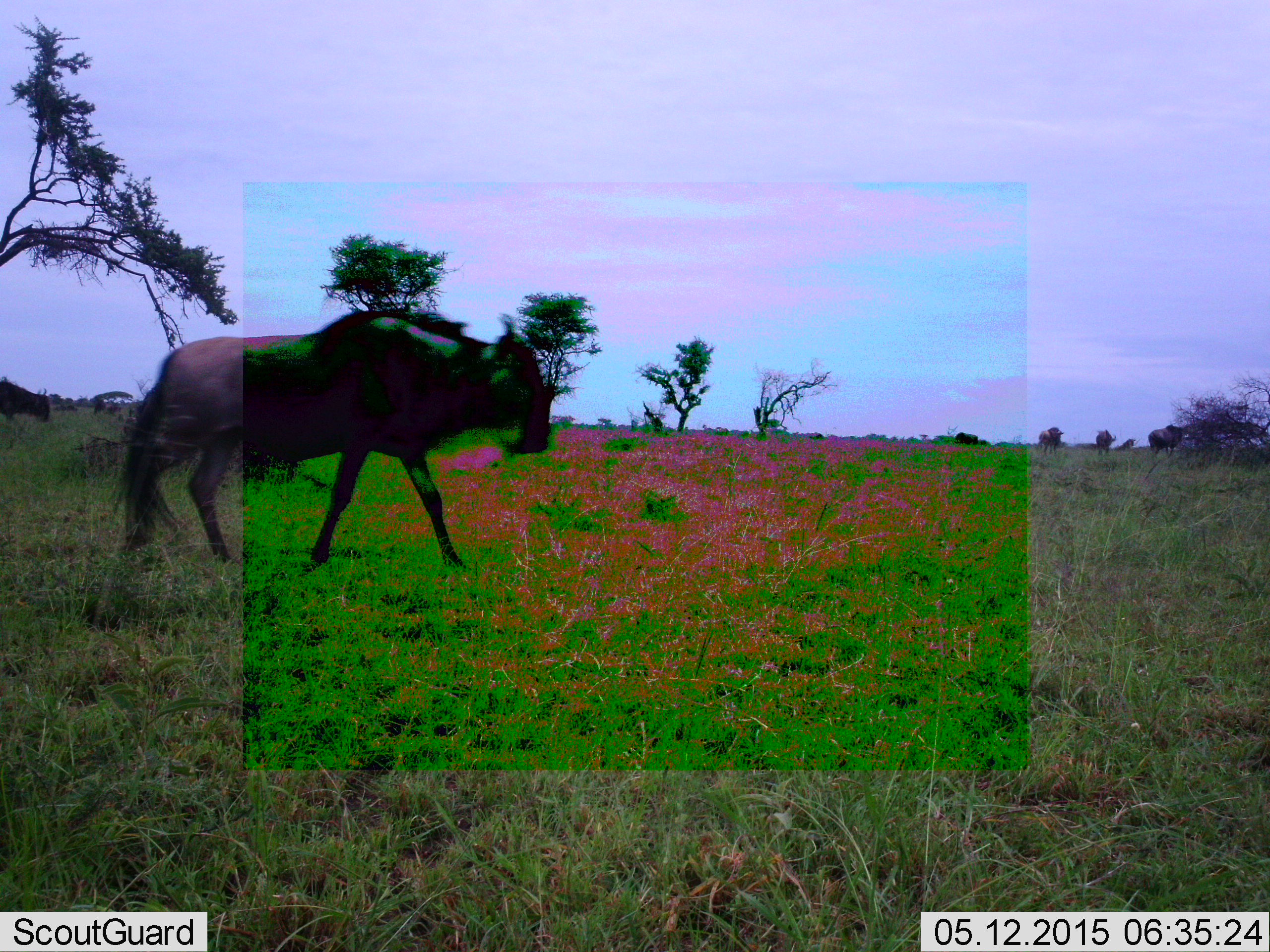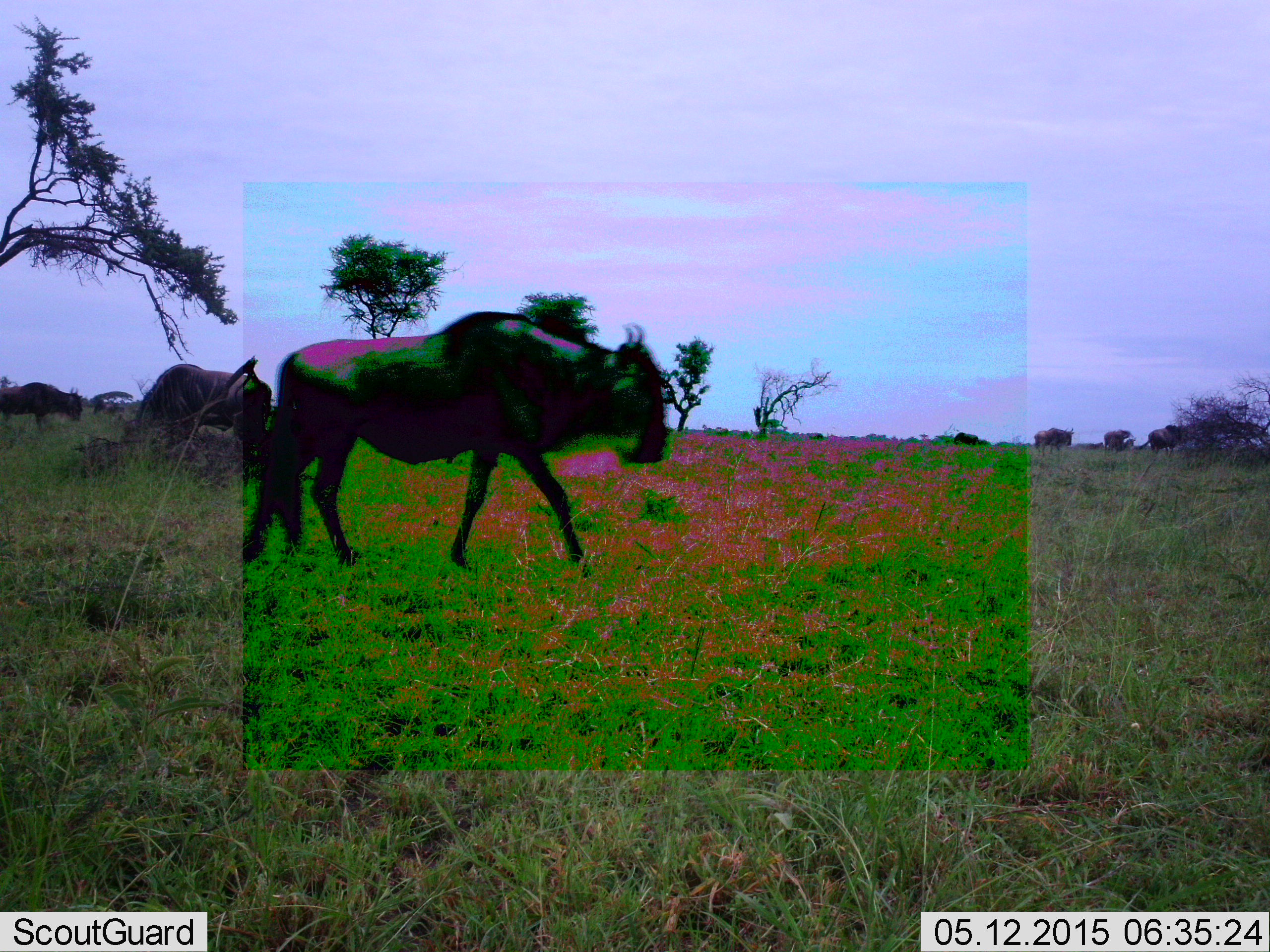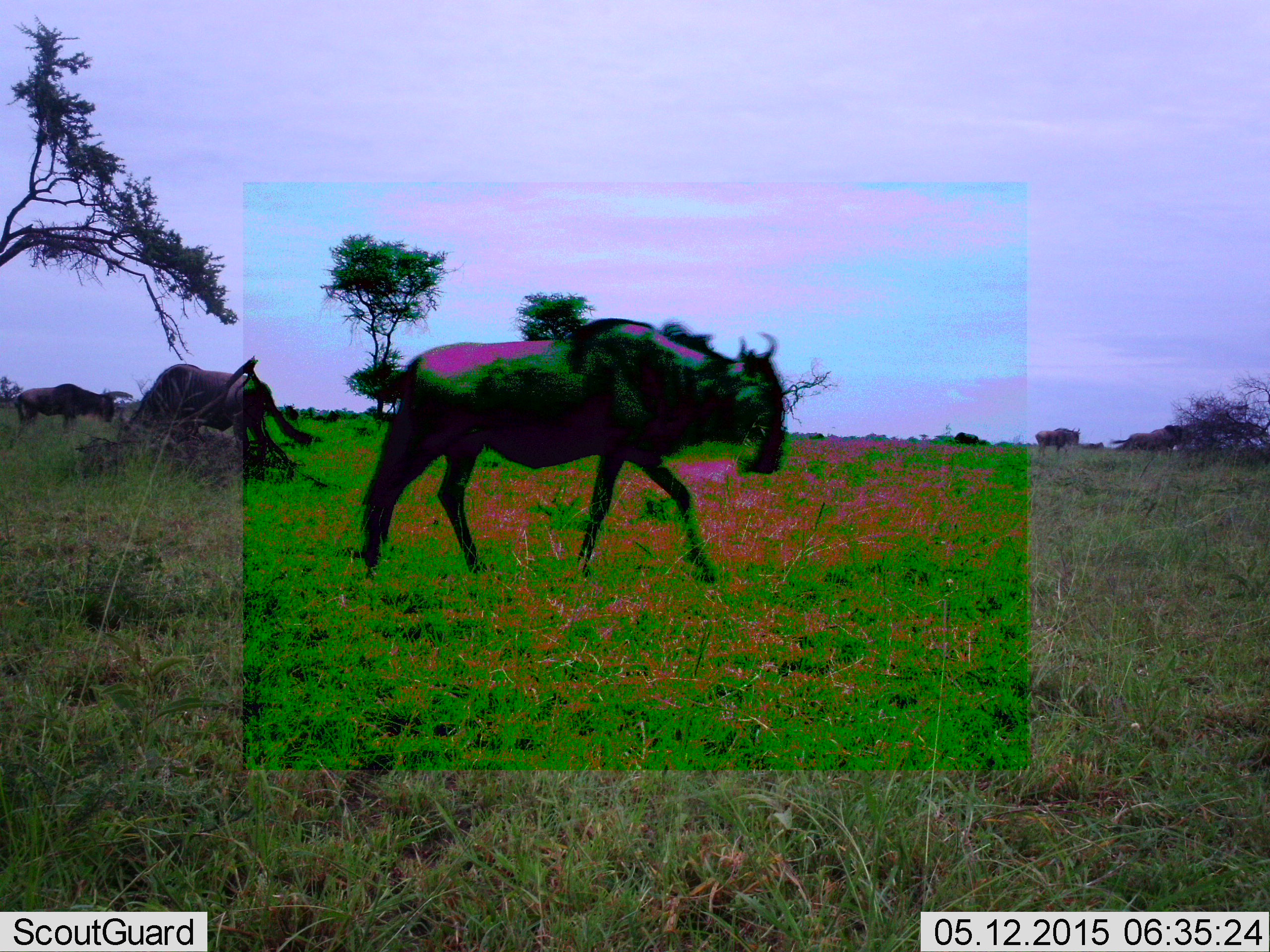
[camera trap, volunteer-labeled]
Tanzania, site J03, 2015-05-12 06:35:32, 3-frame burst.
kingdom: Animalia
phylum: Chordata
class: Mammalia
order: Artiodactyla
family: Bovidae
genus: Connochaetes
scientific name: Connochaetes taurinus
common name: blue wildebeest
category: wildebeest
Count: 6.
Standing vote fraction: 40%.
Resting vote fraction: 0%.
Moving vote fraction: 90%.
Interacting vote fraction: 0%.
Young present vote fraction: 0%.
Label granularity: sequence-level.